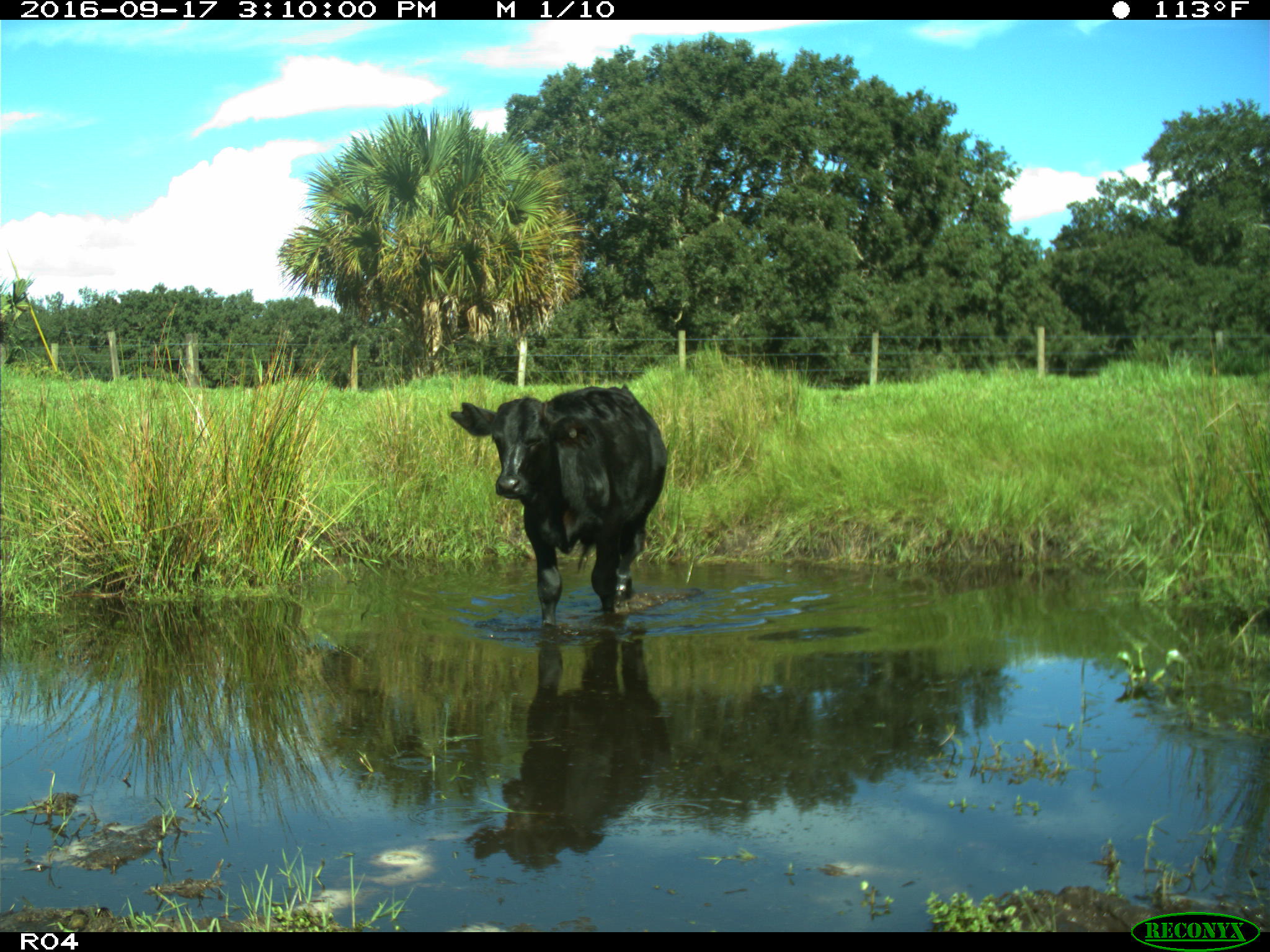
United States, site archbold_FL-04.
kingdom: Animalia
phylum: Chordata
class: Mammalia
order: Artiodactyla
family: Bovidae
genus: Bos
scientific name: Bos taurus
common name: domestic cow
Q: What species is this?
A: Bos taurus (domestic cow).